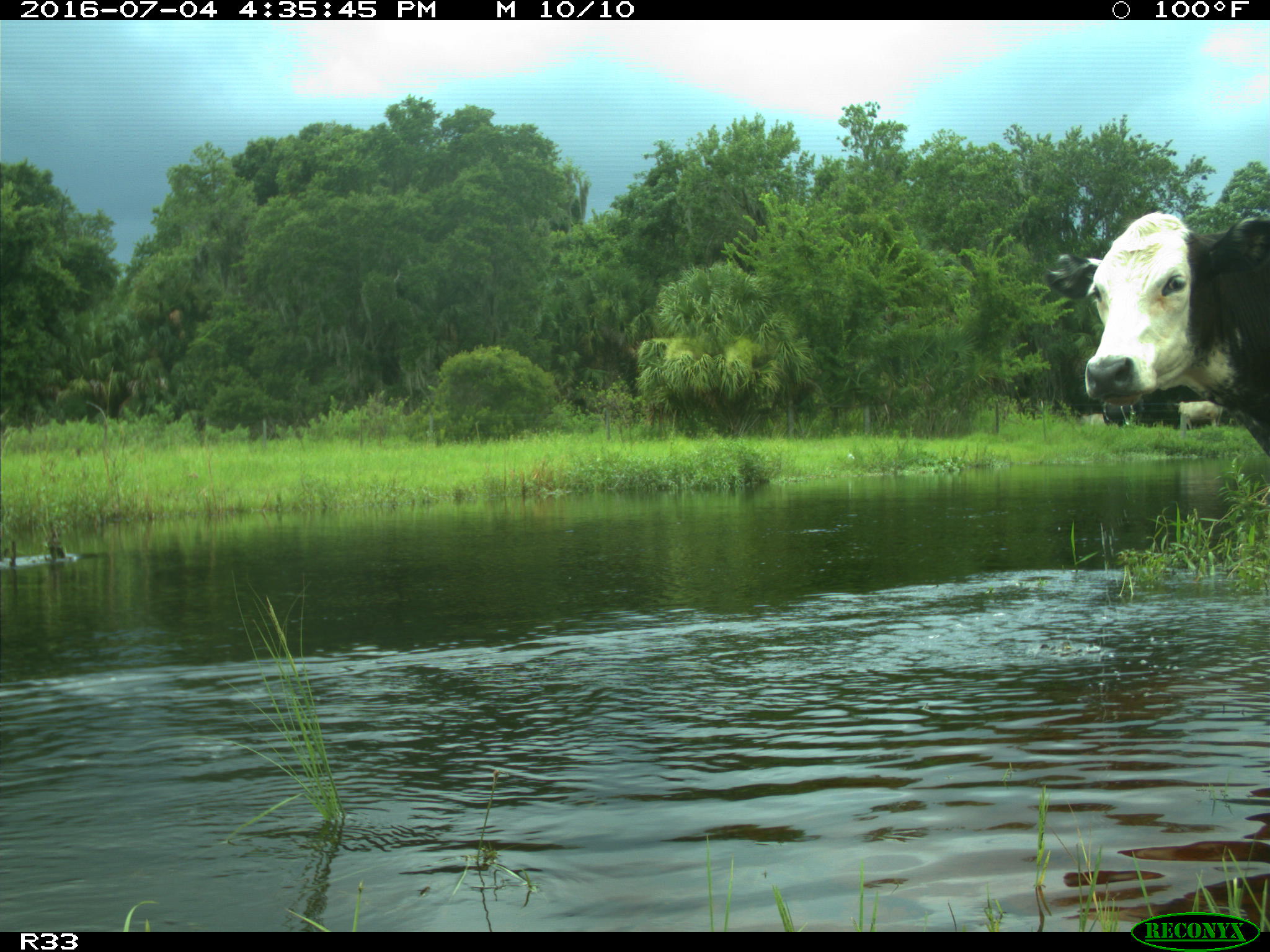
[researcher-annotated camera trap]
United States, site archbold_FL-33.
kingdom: Animalia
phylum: Chordata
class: Mammalia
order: Artiodactyla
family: Bovidae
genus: Bos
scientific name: Bos taurus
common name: domestic cow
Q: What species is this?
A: Bos taurus (domestic cow).